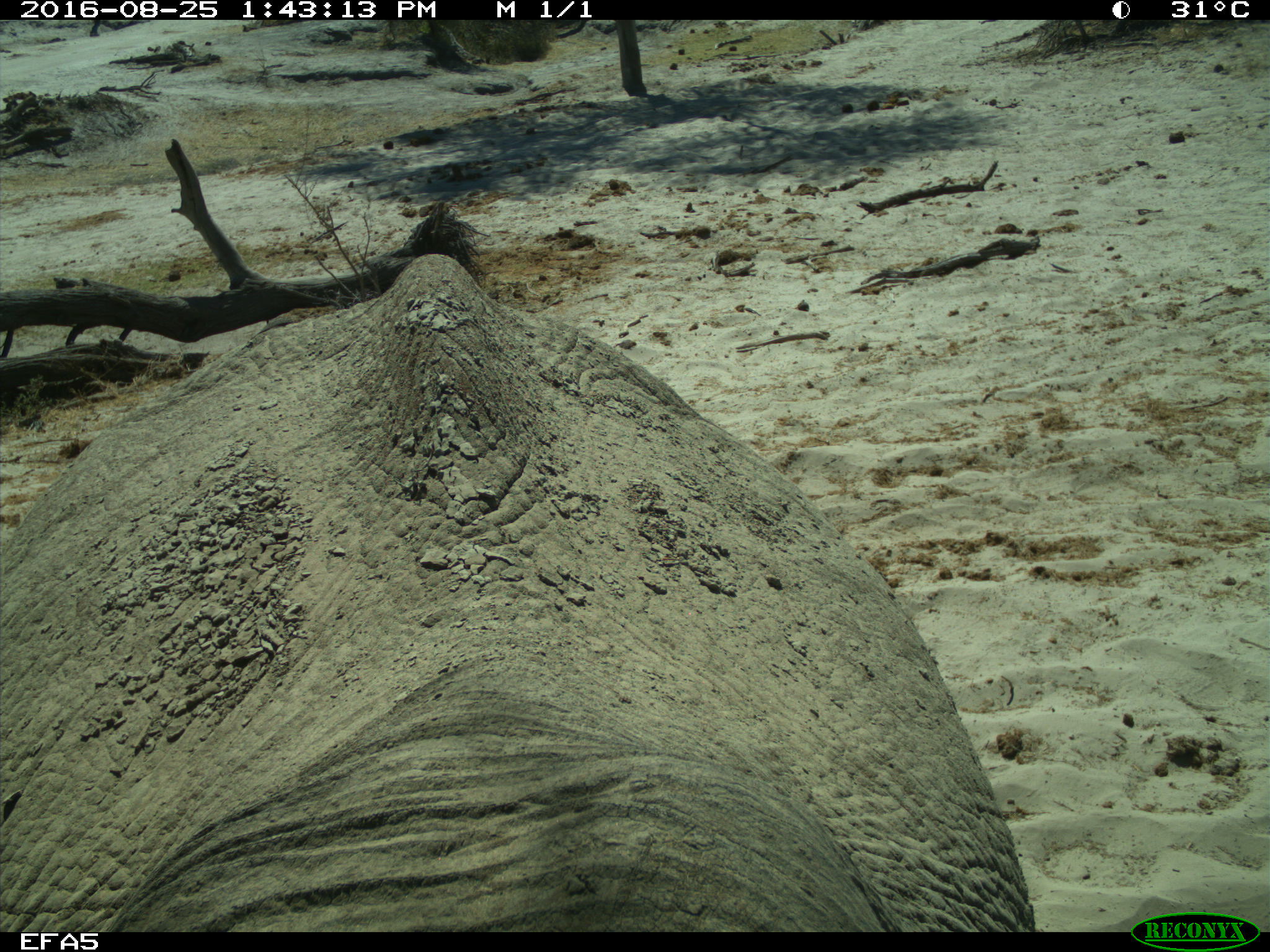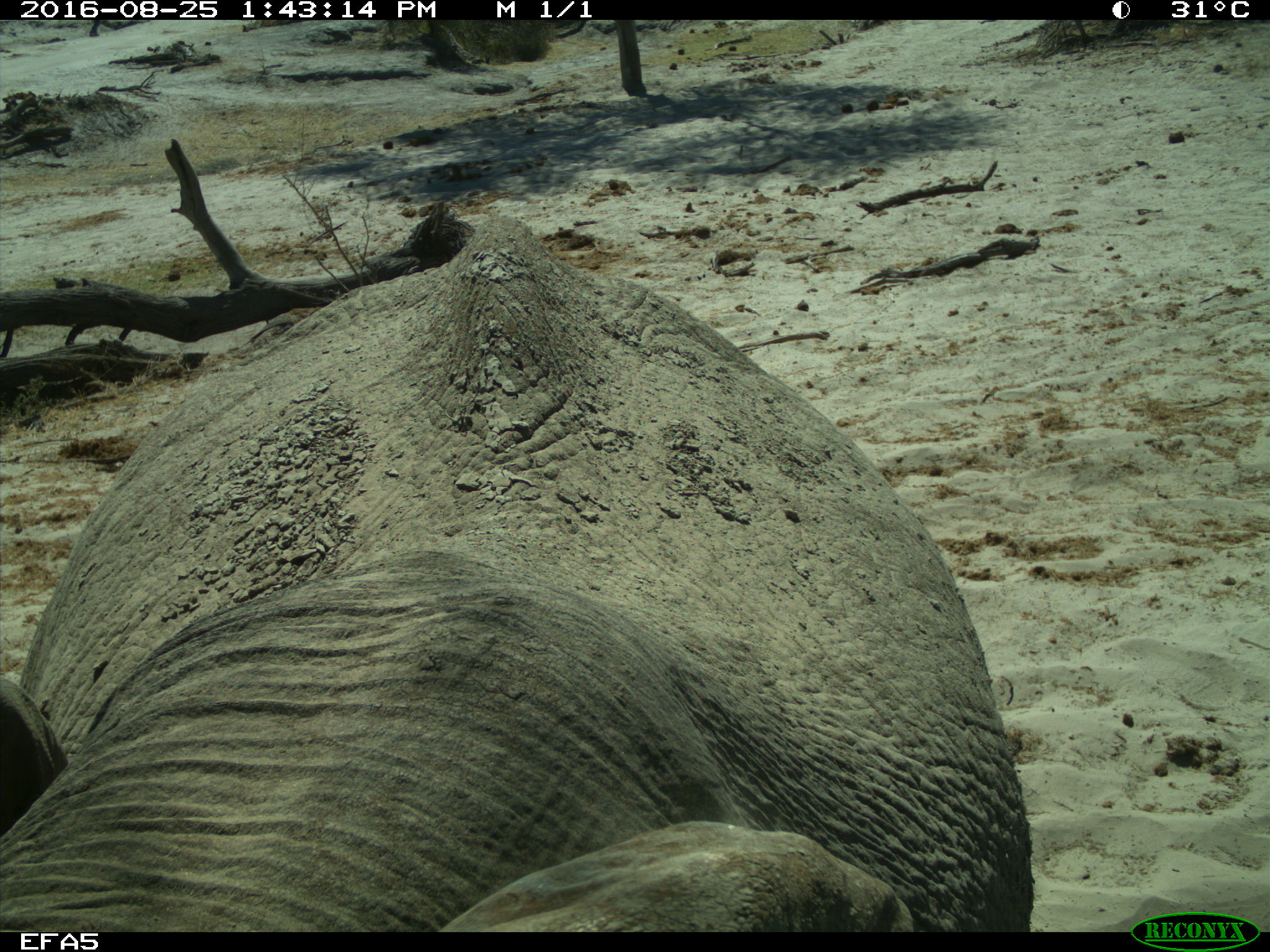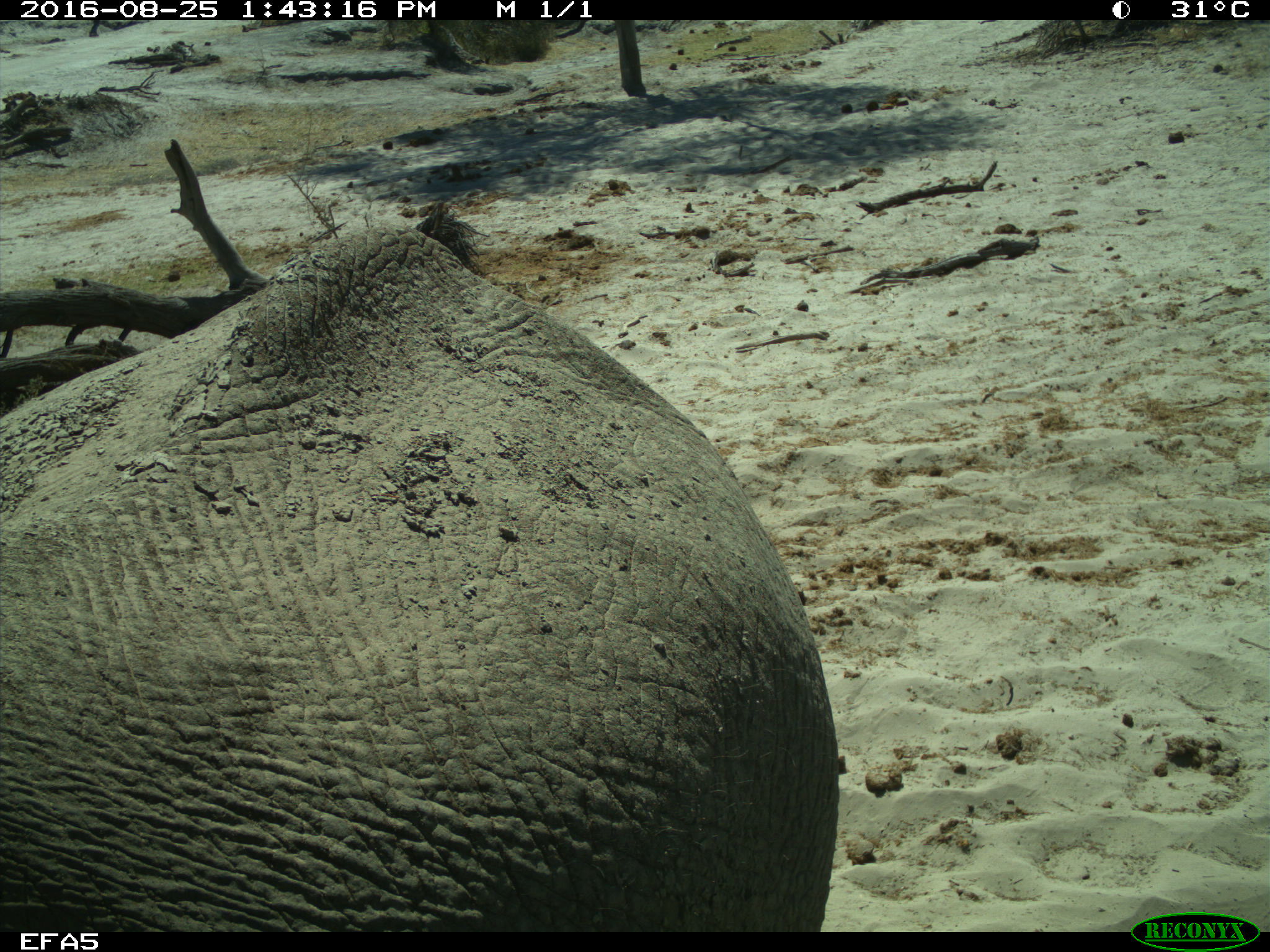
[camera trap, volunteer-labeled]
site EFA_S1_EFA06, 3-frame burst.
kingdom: Animalia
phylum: Chordata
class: Mammalia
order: Proboscidea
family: Elephantidae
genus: Loxodonta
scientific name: Loxodonta africana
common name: african bush elephant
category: elephant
Elephant (african bush elephant) (Loxodonta africana), count 1. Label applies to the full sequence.